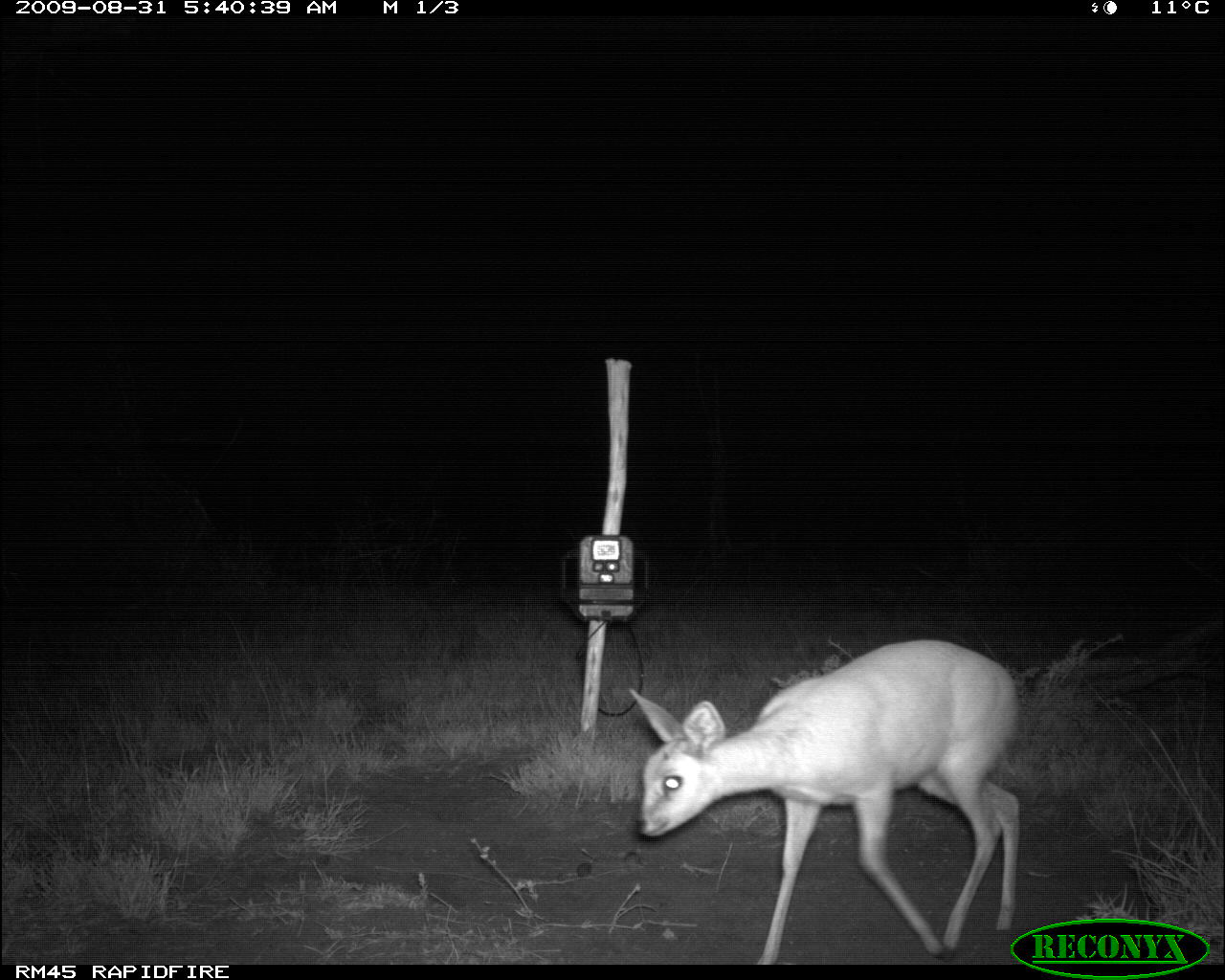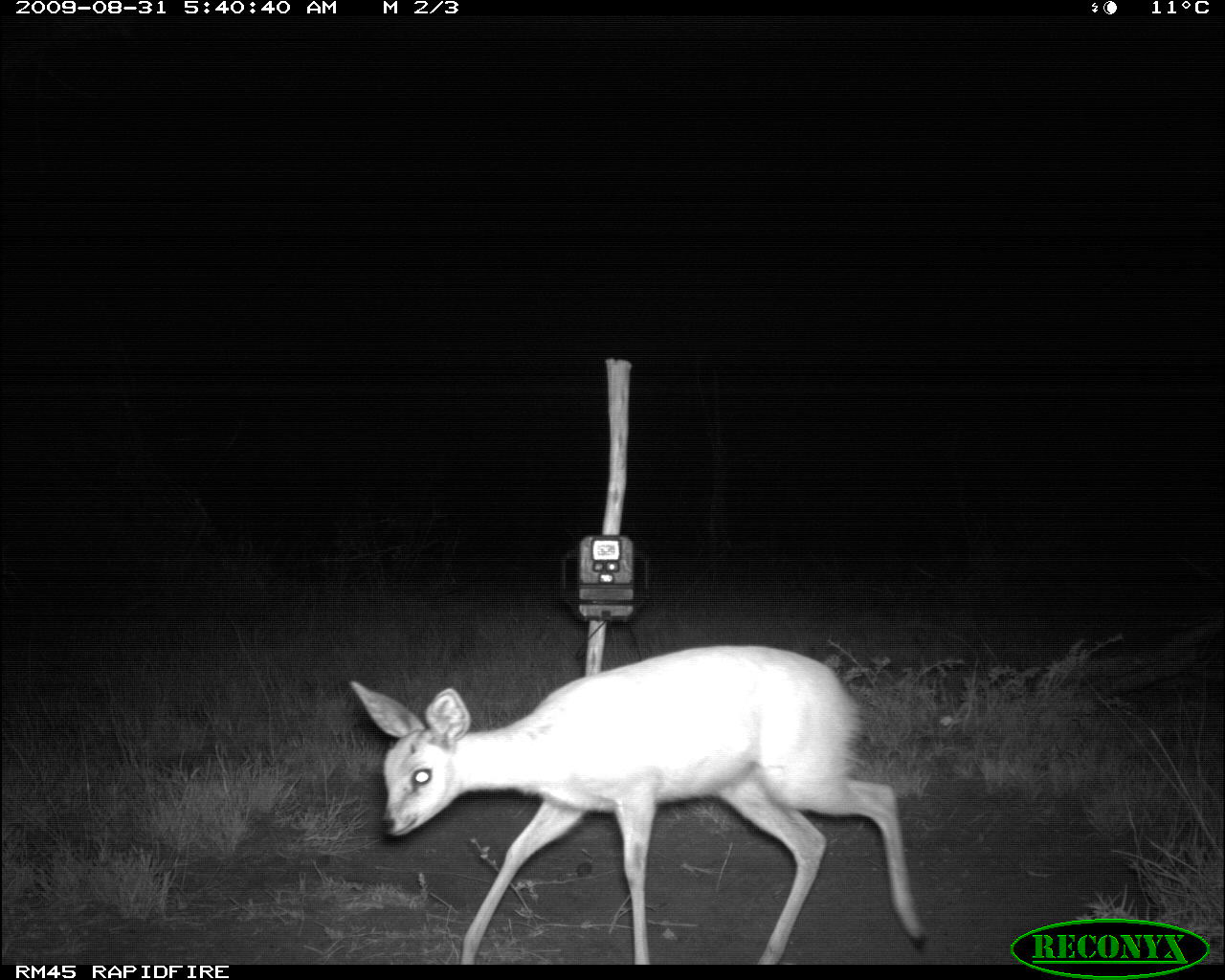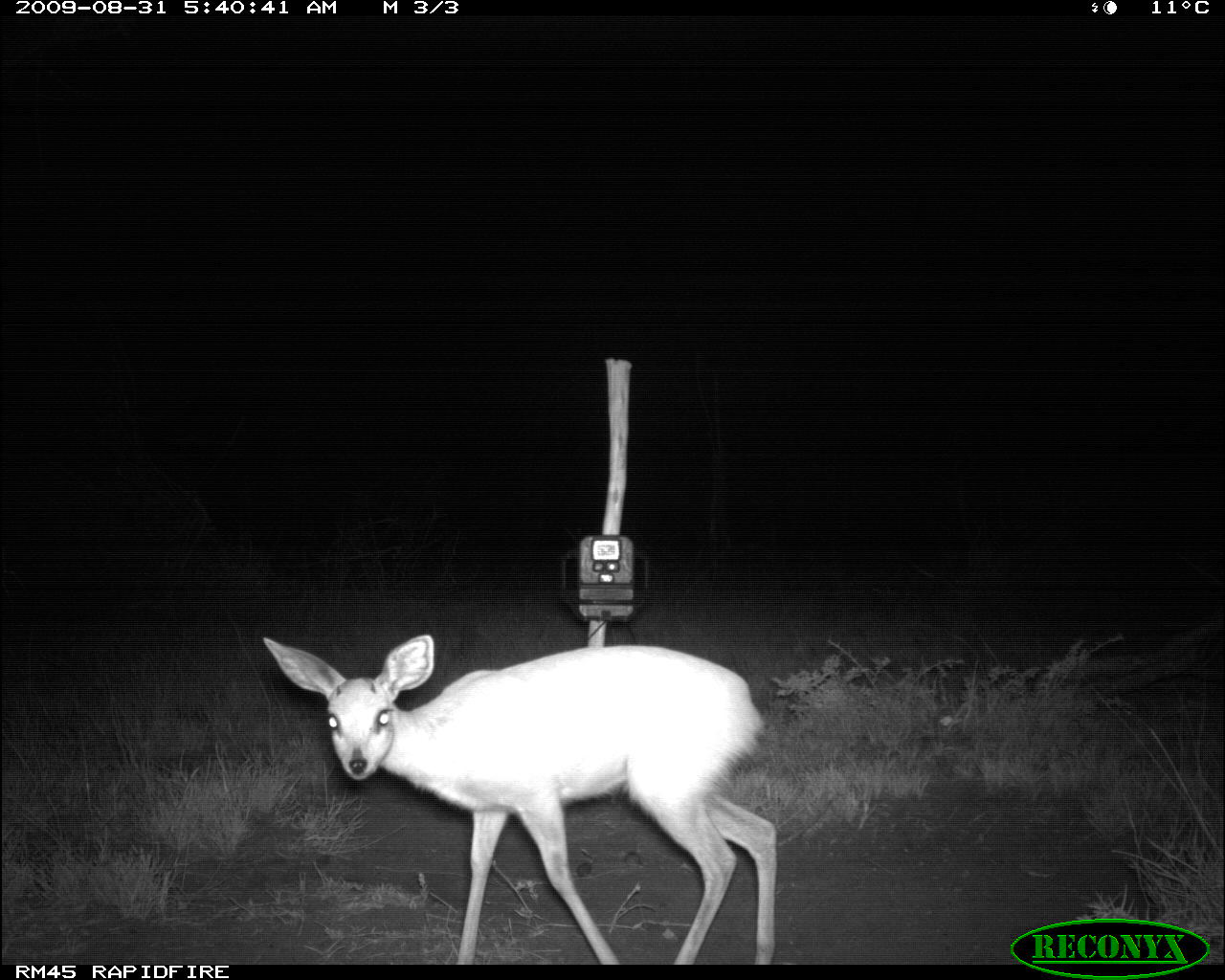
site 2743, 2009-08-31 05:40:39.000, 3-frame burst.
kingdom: Animalia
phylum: Chordata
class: Mammalia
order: Artiodactyla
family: Bovidae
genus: Raphicerus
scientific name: Raphicerus campestris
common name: steenbok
Raphicerus campestris (steenbok), count 1.